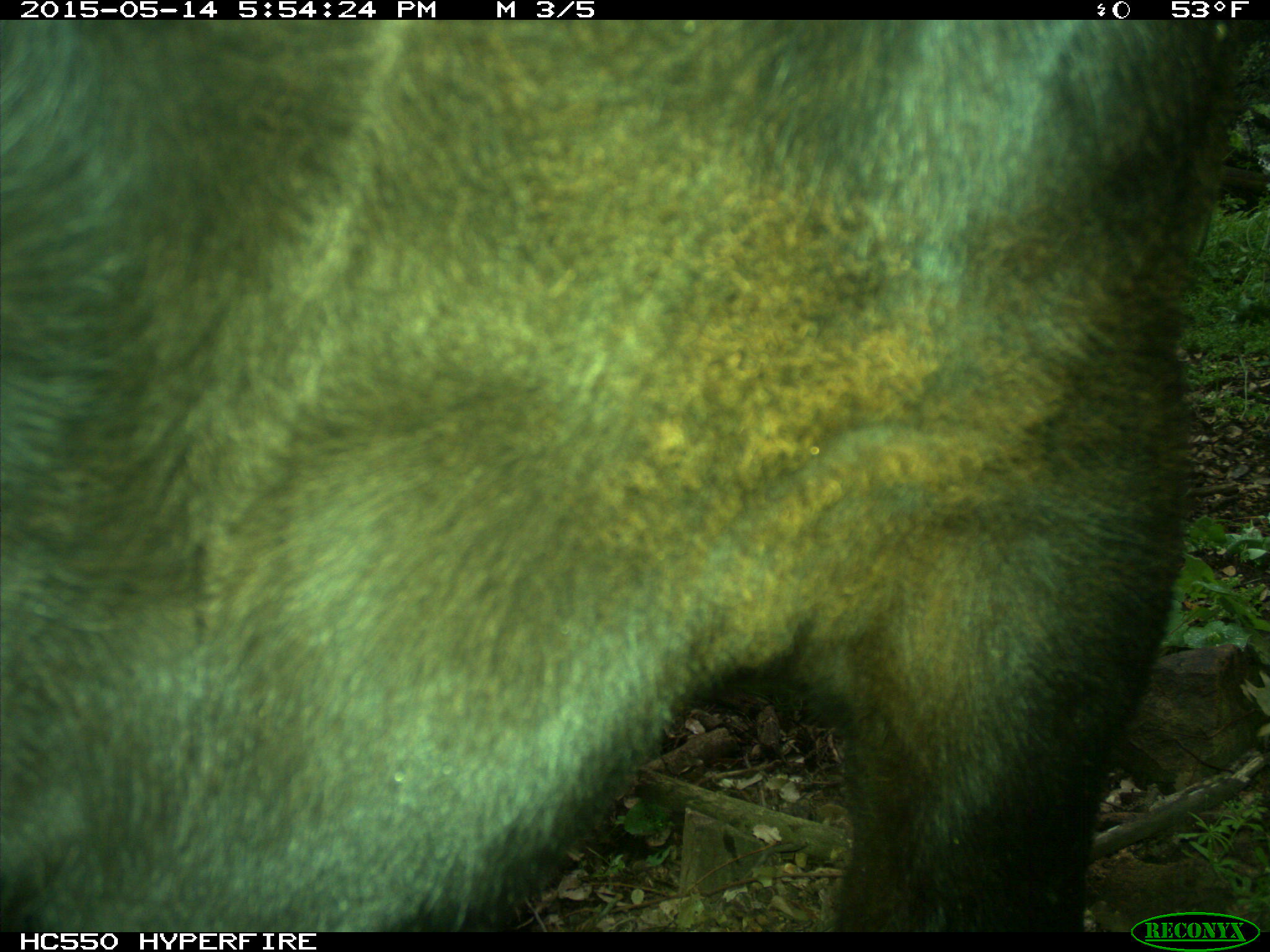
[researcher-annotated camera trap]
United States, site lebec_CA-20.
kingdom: Animalia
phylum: Chordata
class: Mammalia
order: Artiodactyla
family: Bovidae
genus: Bos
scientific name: Bos taurus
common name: domestic cow